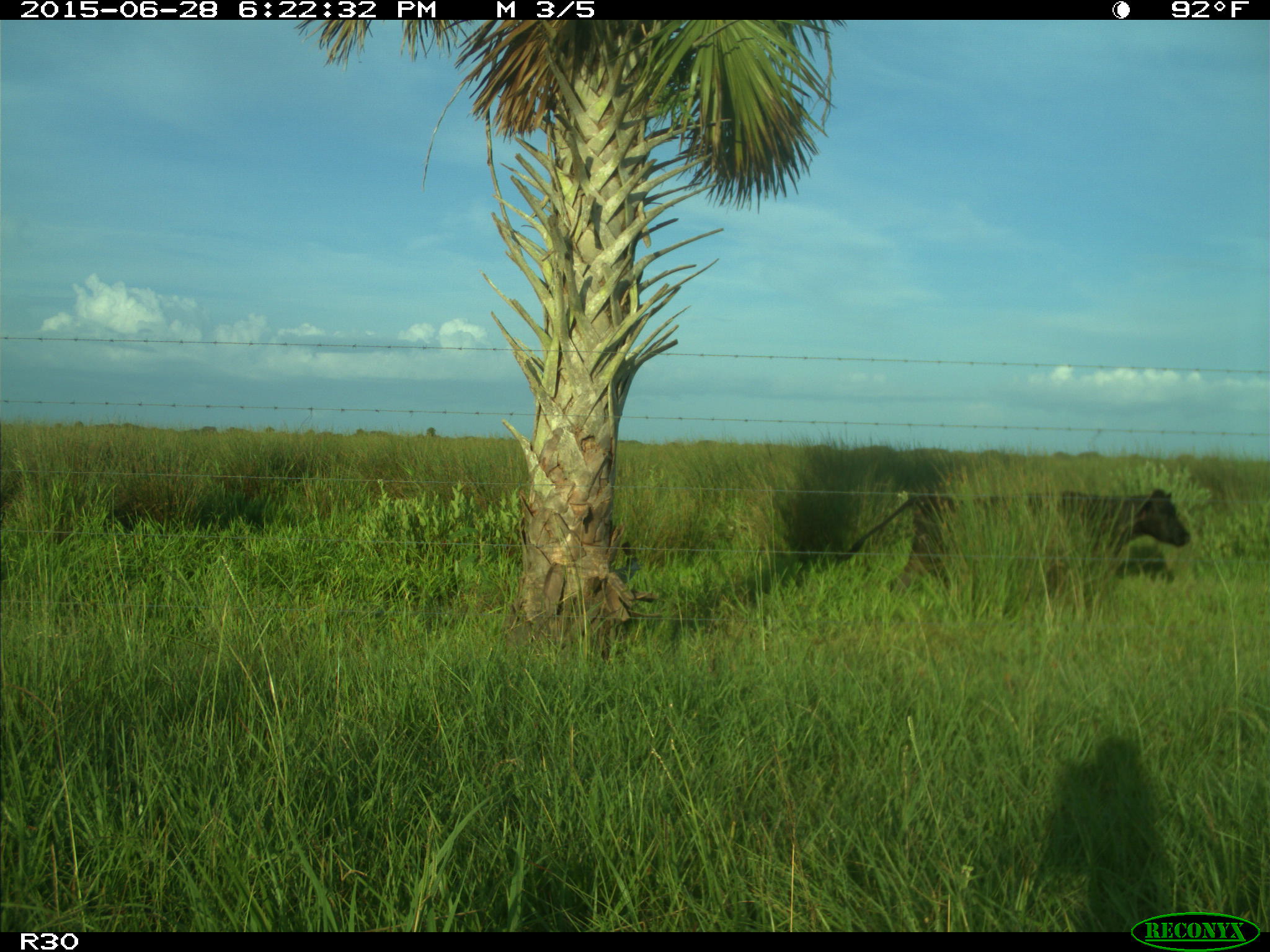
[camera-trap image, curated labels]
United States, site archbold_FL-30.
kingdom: Animalia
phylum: Chordata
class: Mammalia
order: Artiodactyla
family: Bovidae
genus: Bos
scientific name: Bos taurus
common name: domestic cow